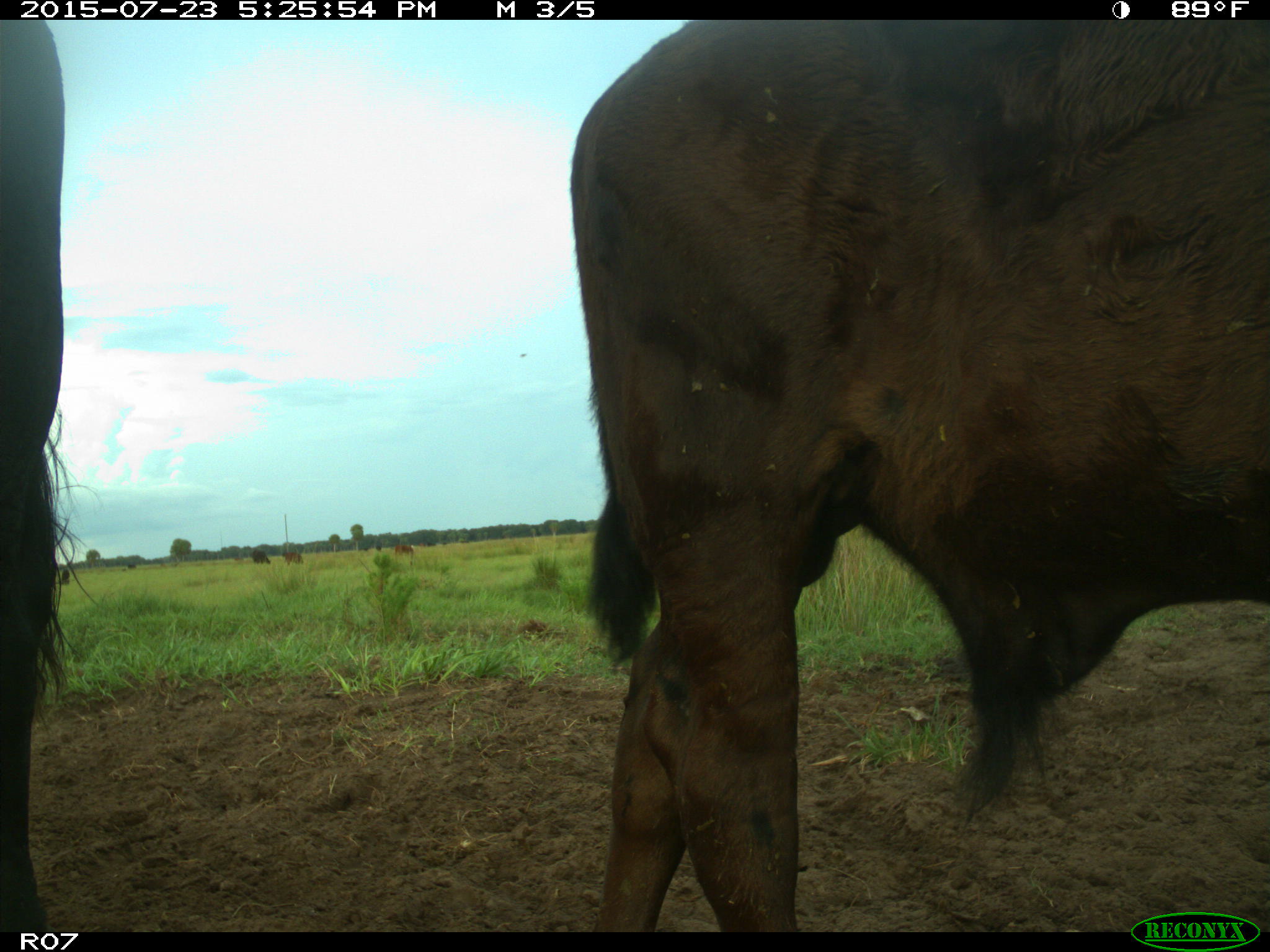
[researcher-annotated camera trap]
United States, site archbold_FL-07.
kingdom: Animalia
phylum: Chordata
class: Mammalia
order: Artiodactyla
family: Bovidae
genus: Bos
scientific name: Bos taurus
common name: domestic cow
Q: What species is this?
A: Bos taurus (domestic cow).